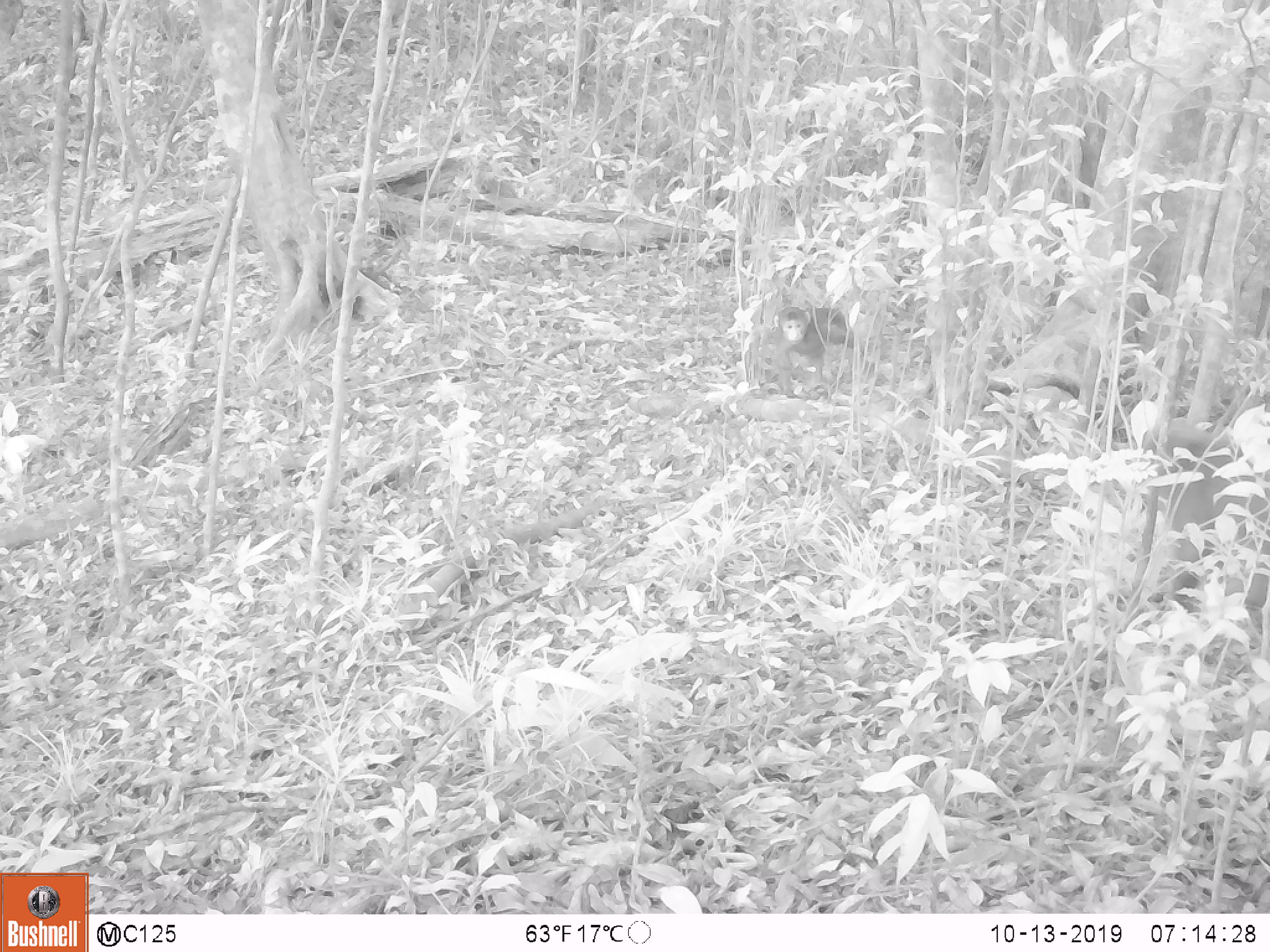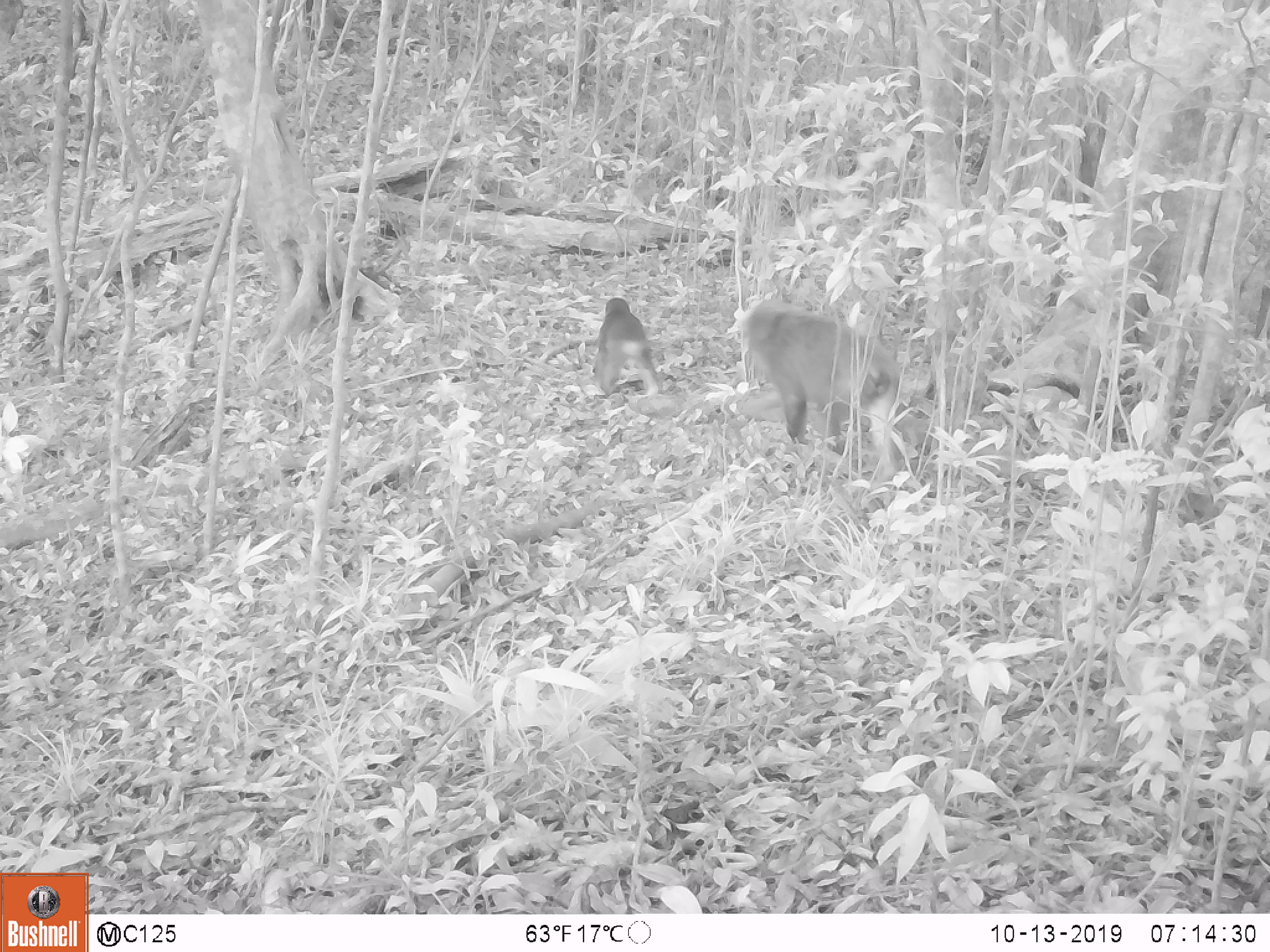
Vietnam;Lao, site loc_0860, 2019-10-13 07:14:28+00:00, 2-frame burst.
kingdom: Animalia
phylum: Chordata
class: Mammalia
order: Primates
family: Cercopithecidae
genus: Macaca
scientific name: Macaca arctoides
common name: stump-tailed macaque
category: stump tailed macaque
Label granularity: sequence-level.